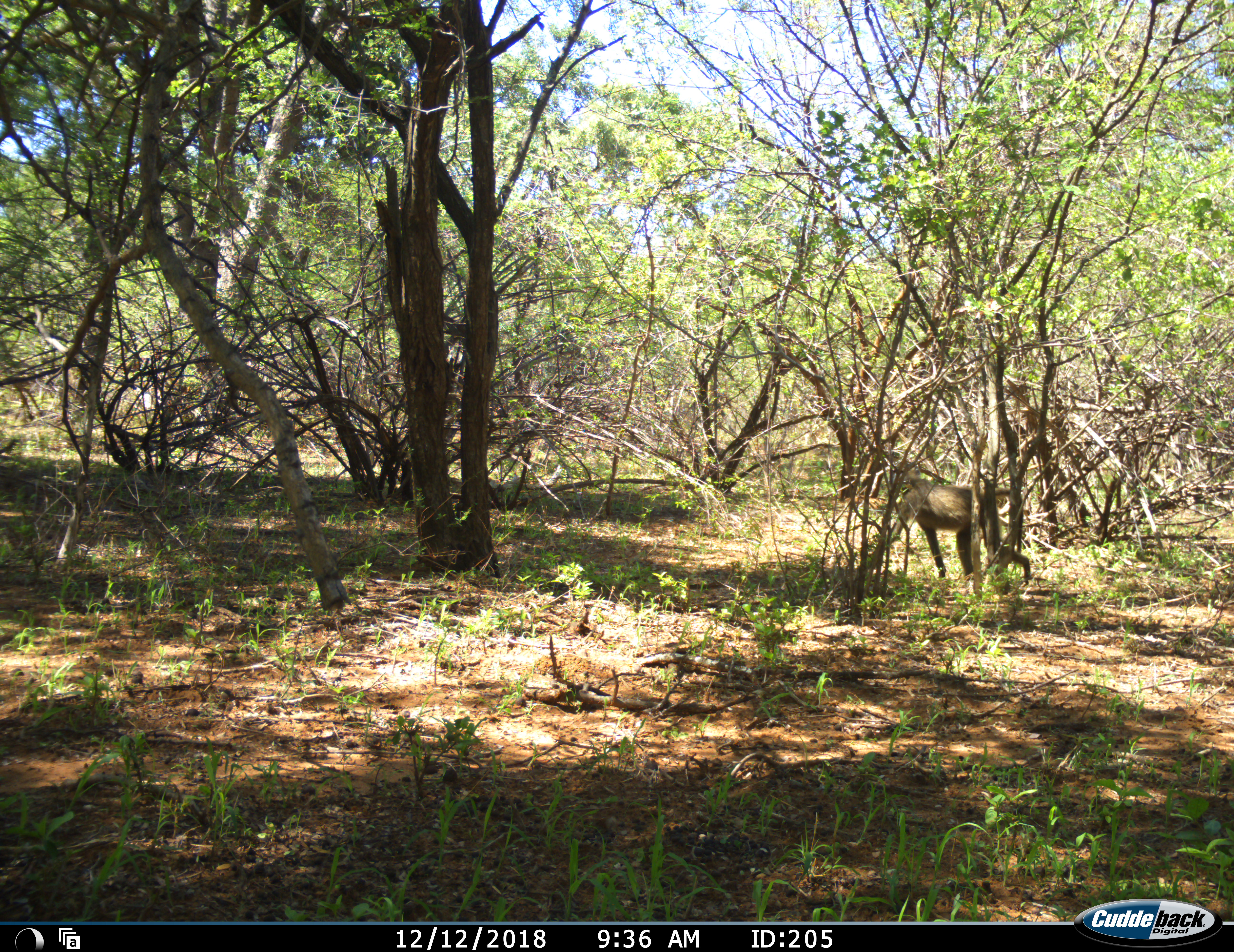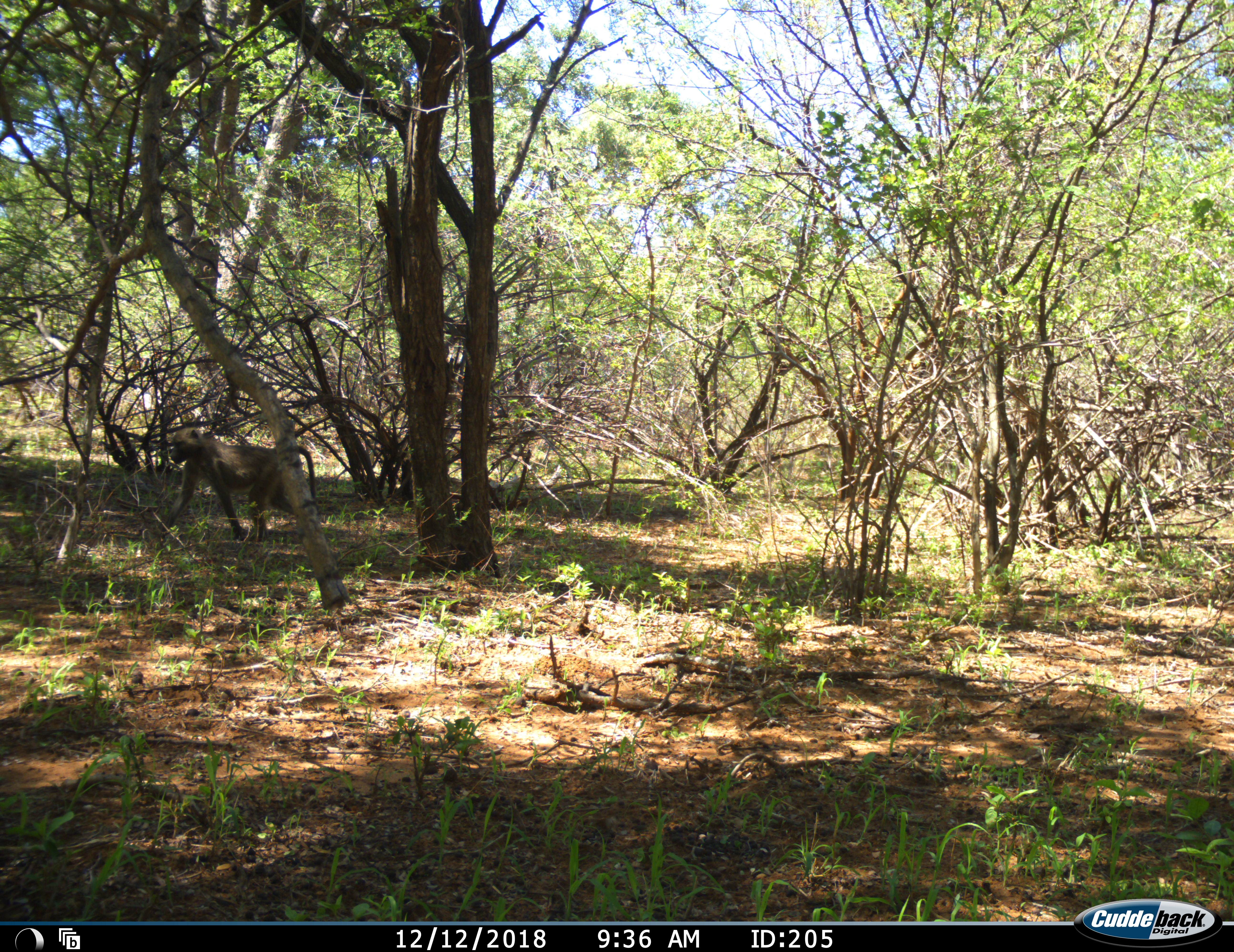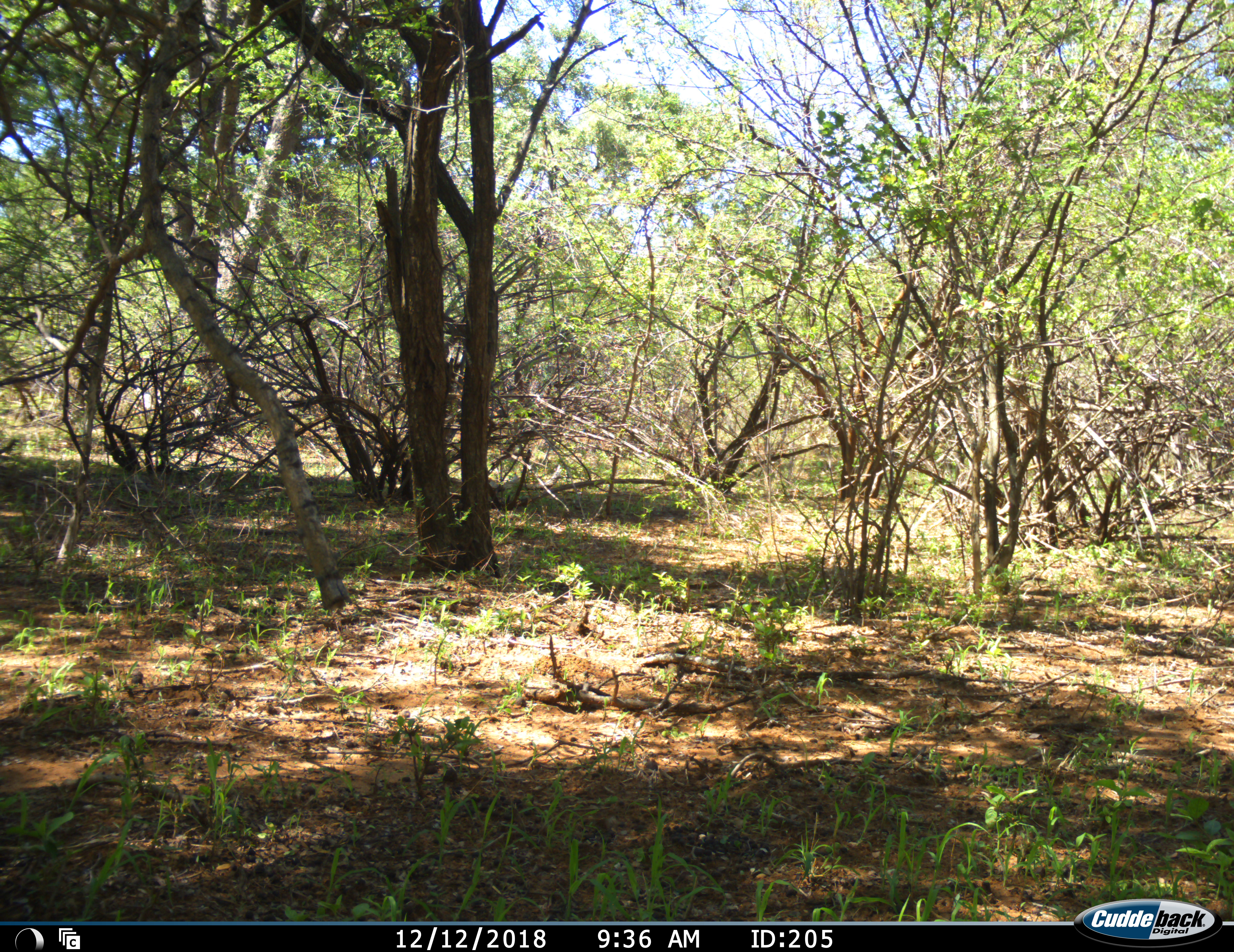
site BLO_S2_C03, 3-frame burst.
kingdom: Animalia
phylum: Chordata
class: Mammalia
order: Primates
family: Cercopithecidae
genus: Papio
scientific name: Papio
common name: baboon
Baboon (Papio), count 1. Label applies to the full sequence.